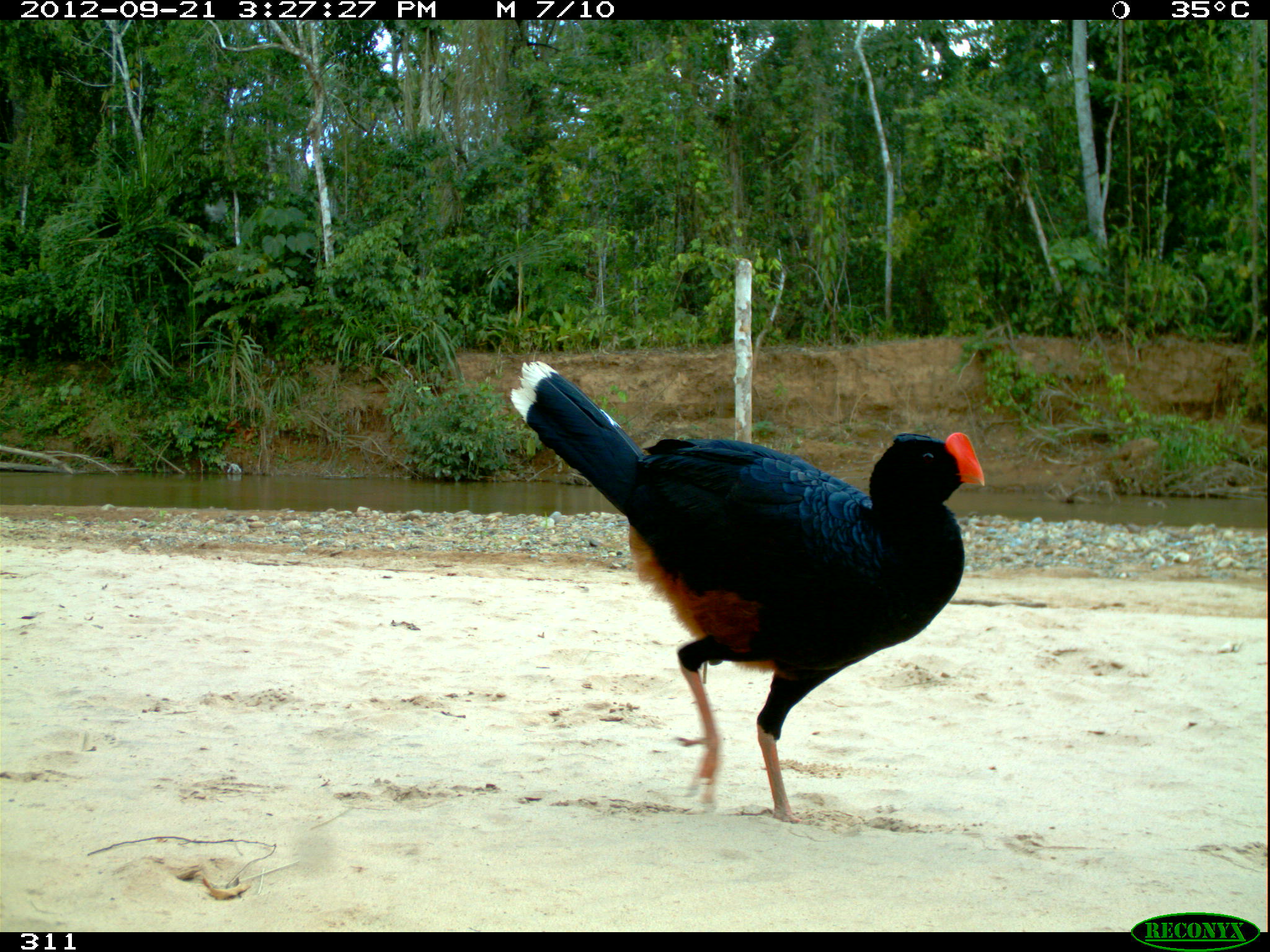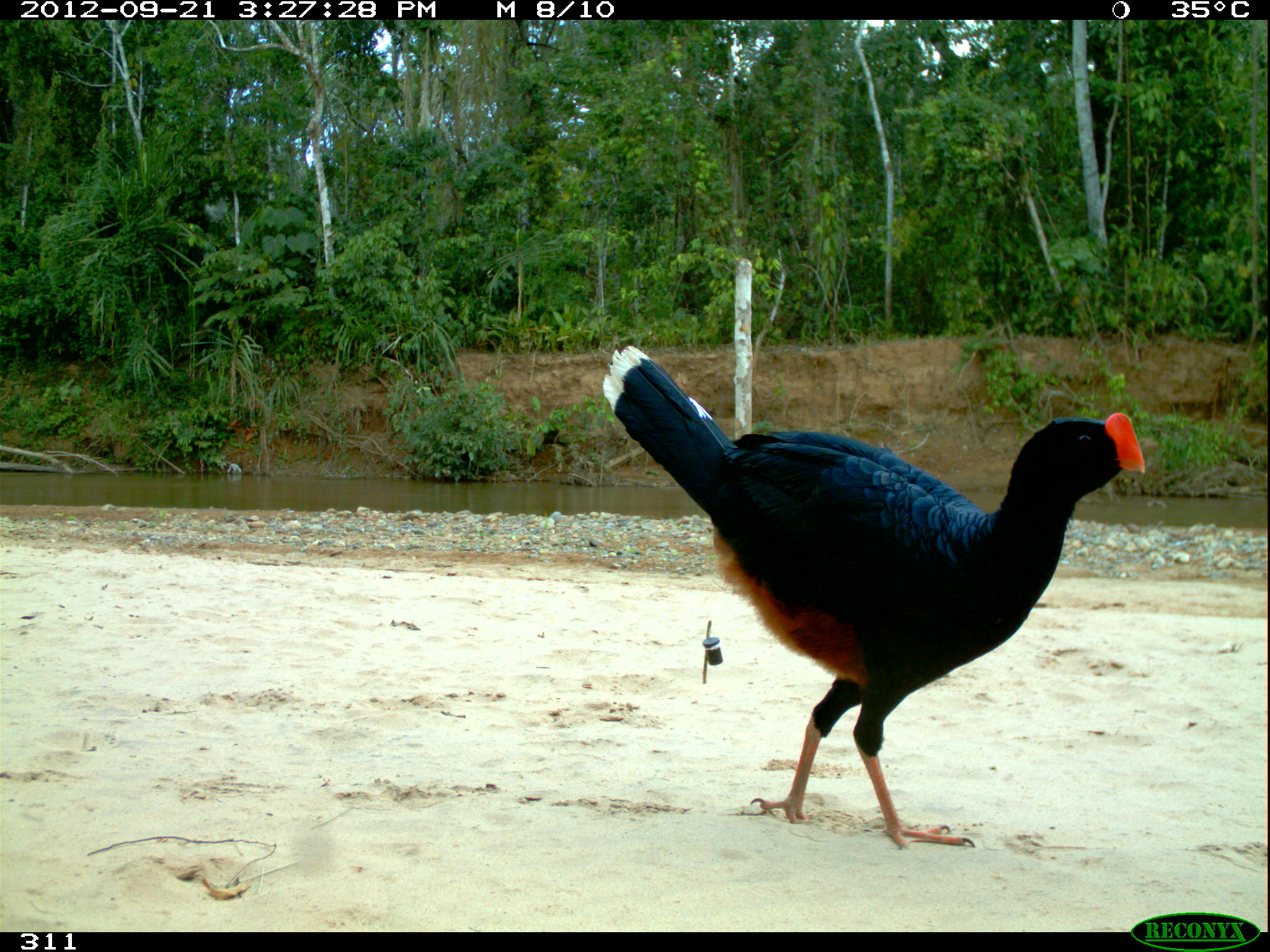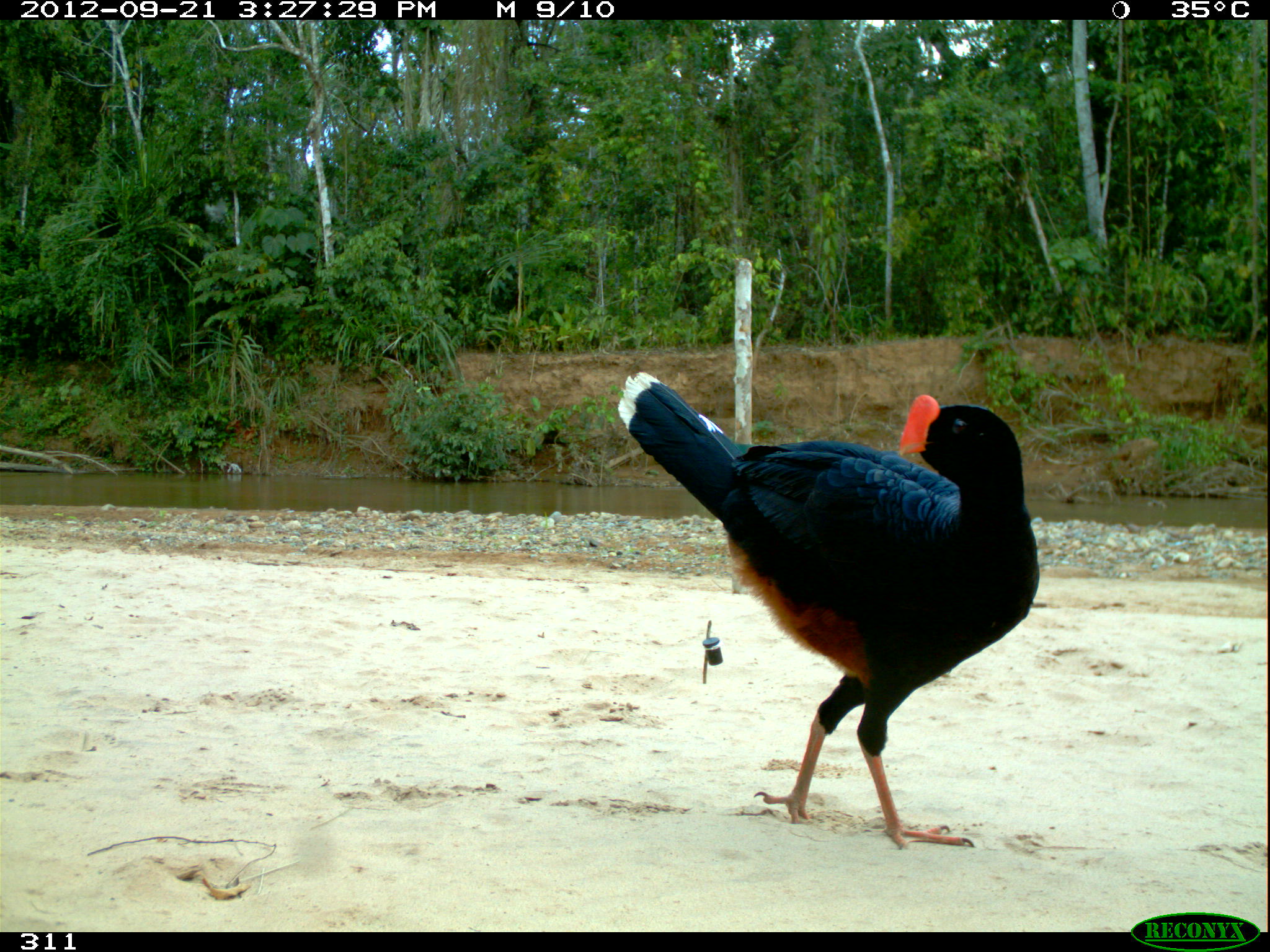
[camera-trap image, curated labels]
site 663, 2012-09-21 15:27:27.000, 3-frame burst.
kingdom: Animalia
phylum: Chordata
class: Aves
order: Galliformes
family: Cracidae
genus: Mitu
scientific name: Mitu tuberosum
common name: razor-billed curassow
Mitu tuberosum (razor-billed curassow).